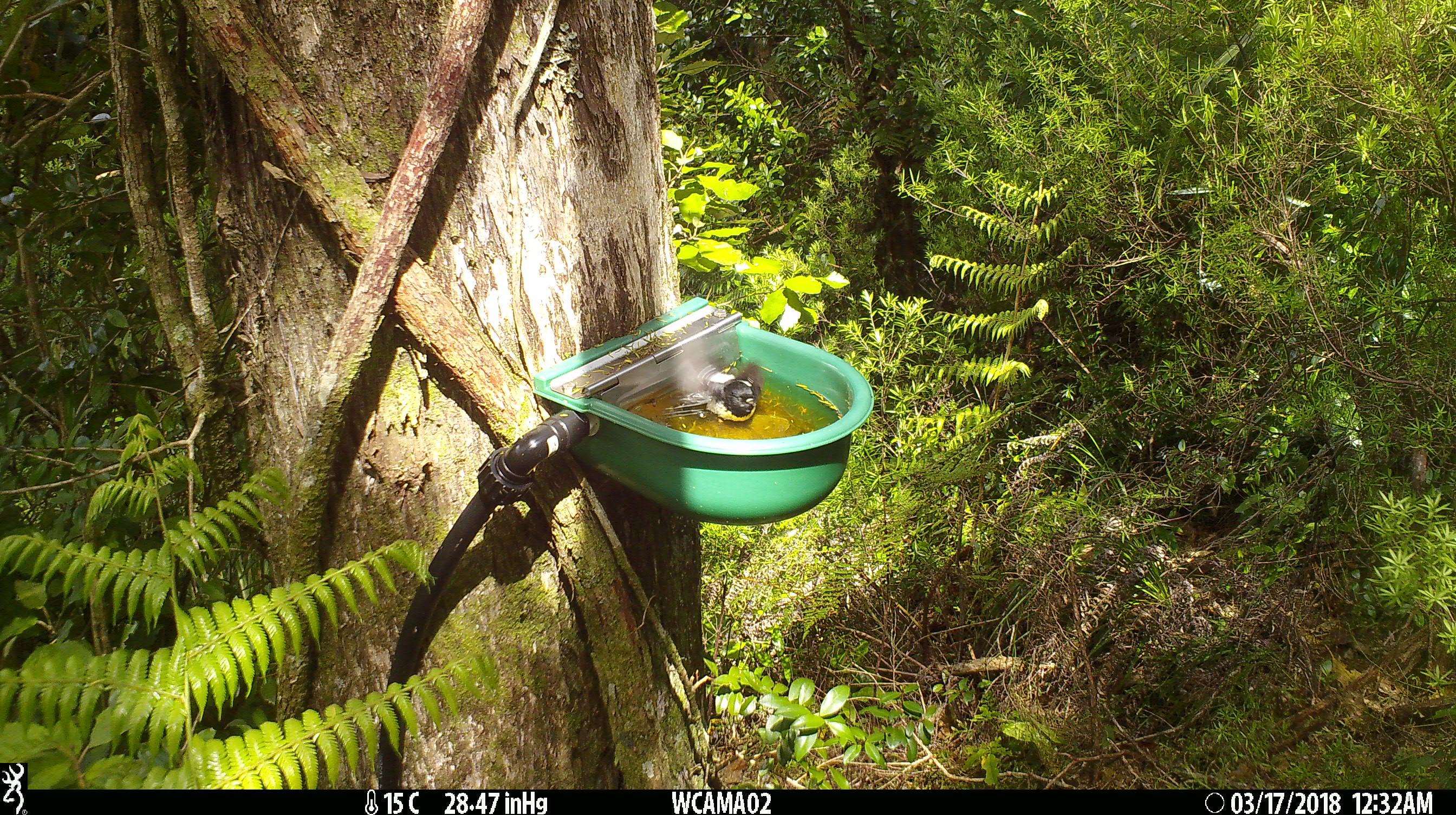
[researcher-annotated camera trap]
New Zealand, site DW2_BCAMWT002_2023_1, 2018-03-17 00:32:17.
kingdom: Animalia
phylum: Chordata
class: Aves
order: Passeriformes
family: Petroicidae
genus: Petroica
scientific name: Petroica macrocephala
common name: tomtit